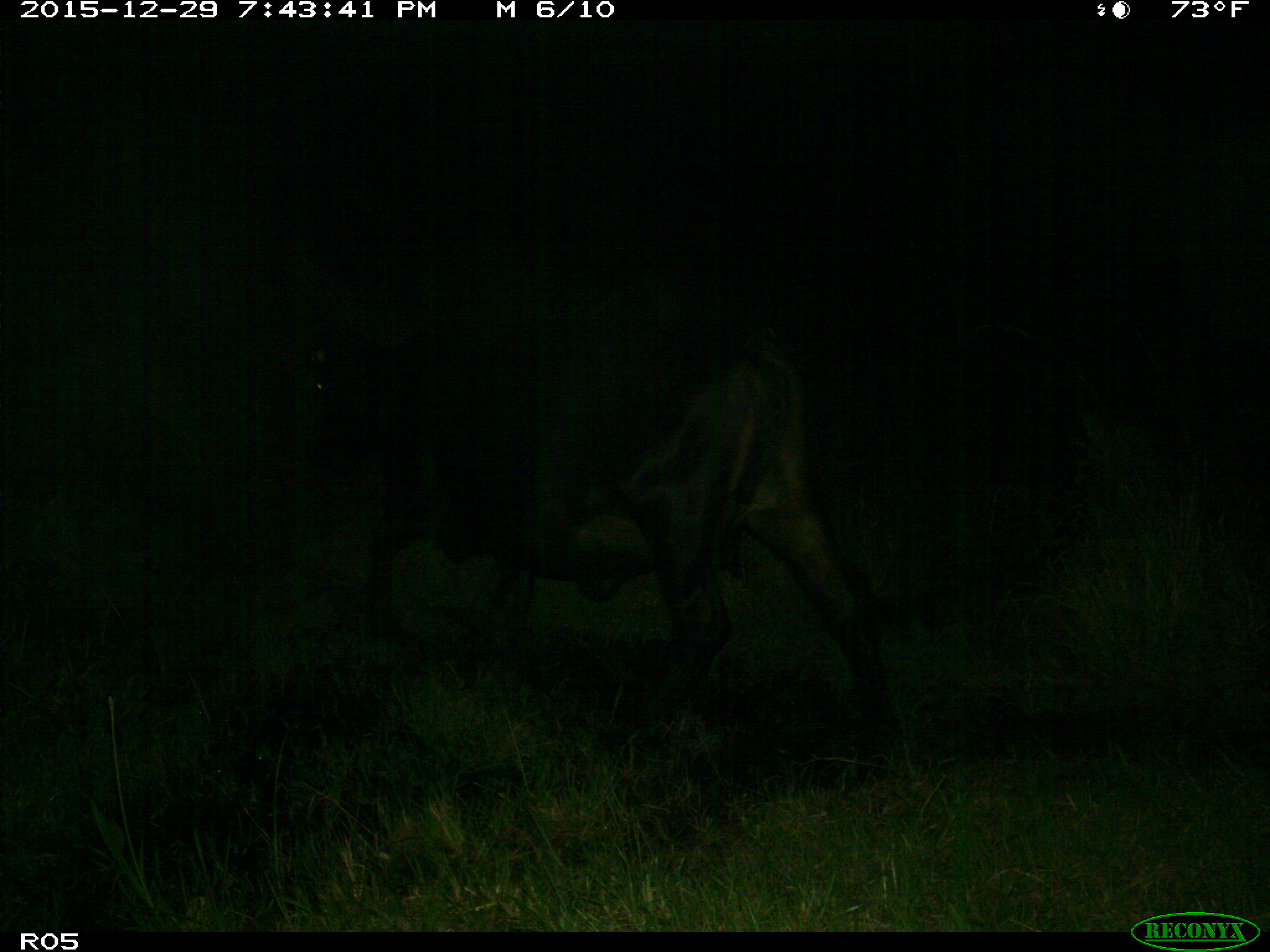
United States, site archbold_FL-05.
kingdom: Animalia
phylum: Chordata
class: Mammalia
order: Artiodactyla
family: Bovidae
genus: Bos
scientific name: Bos taurus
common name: domestic cow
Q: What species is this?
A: Bos taurus (domestic cow).